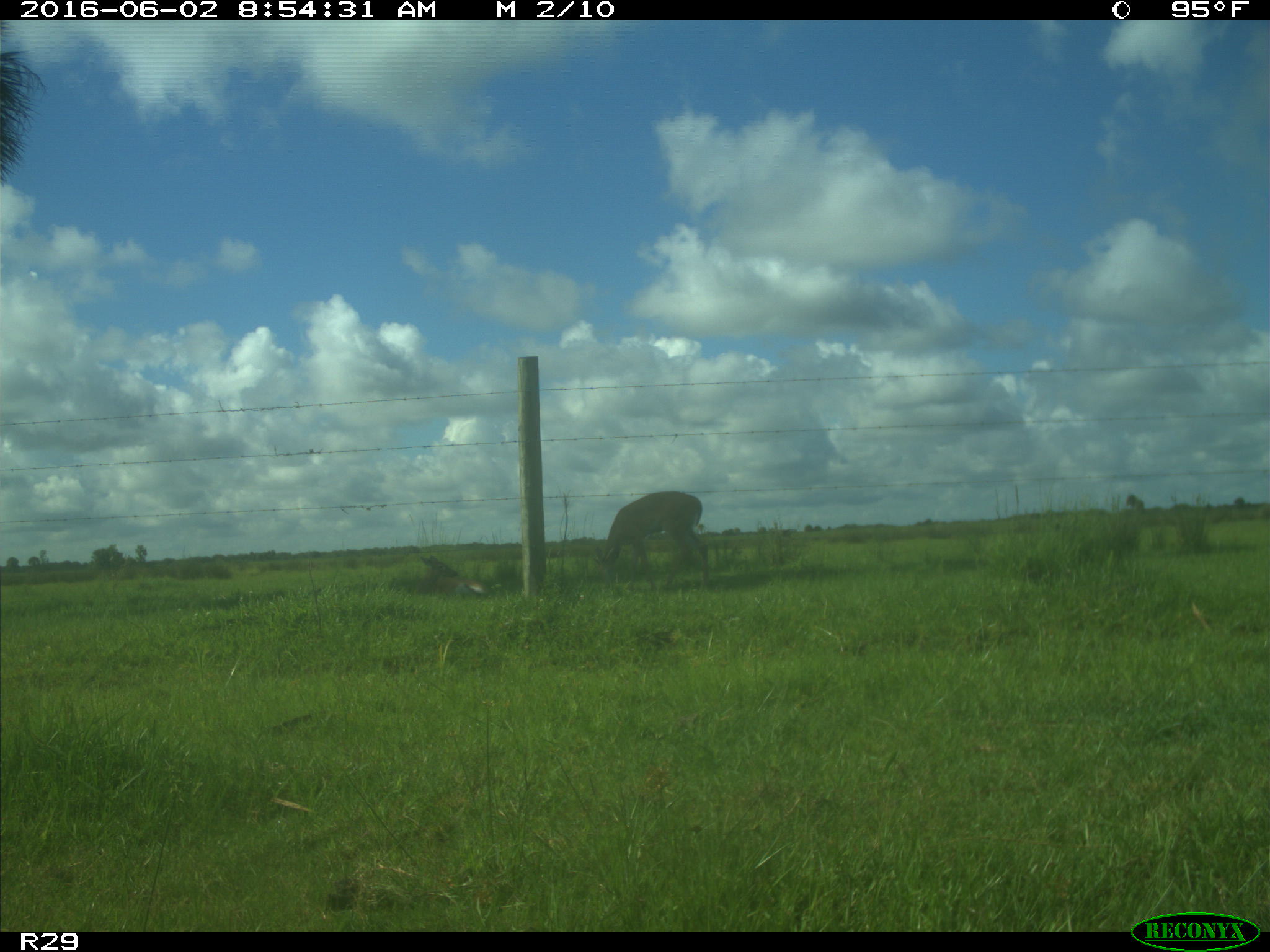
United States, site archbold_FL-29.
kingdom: Animalia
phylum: Chordata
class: Mammalia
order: Artiodactyla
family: Cervidae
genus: Odocoileus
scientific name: Odocoileus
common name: deer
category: unidentified deer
Unidentified deer (deer) (Odocoileus).